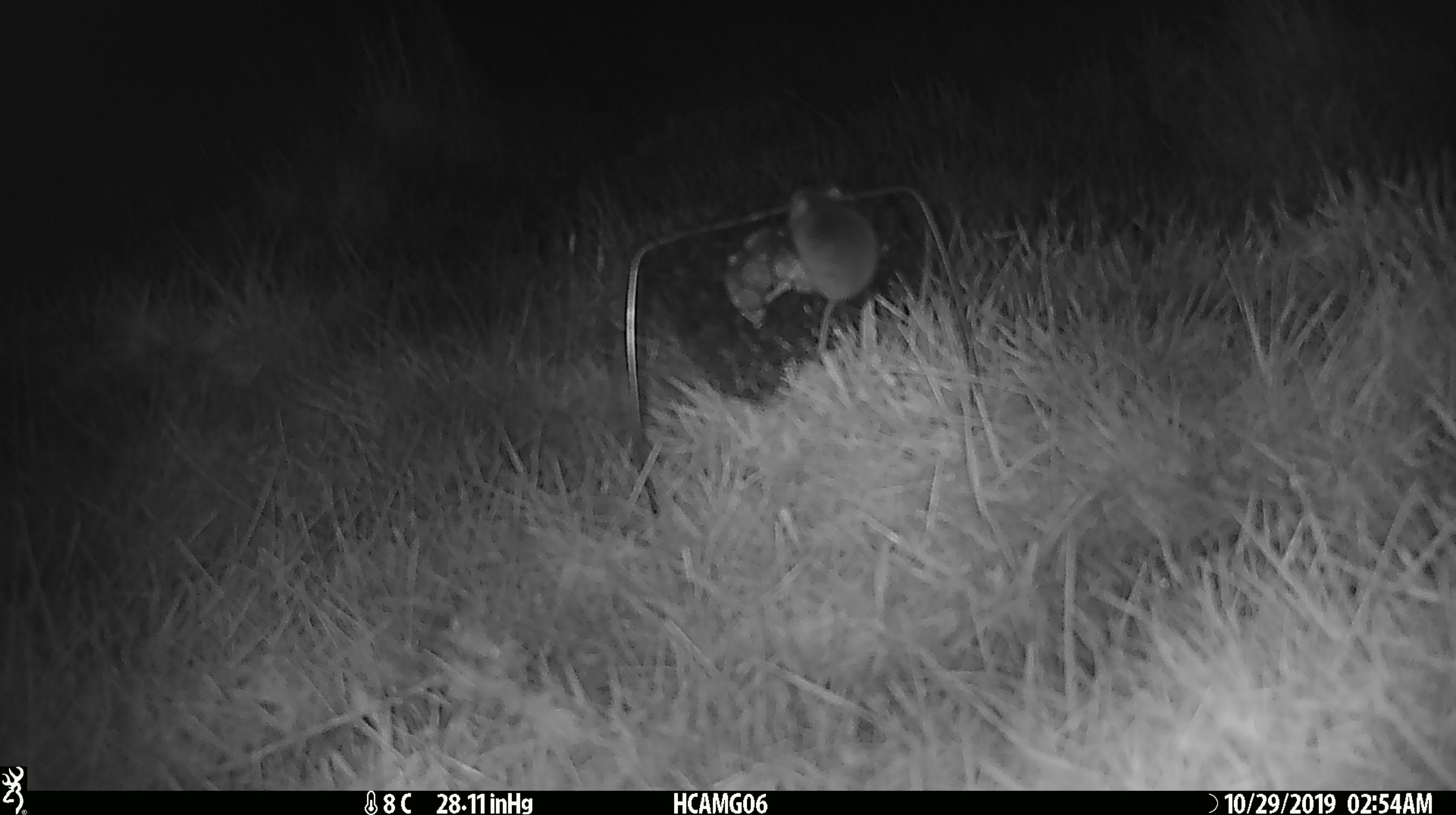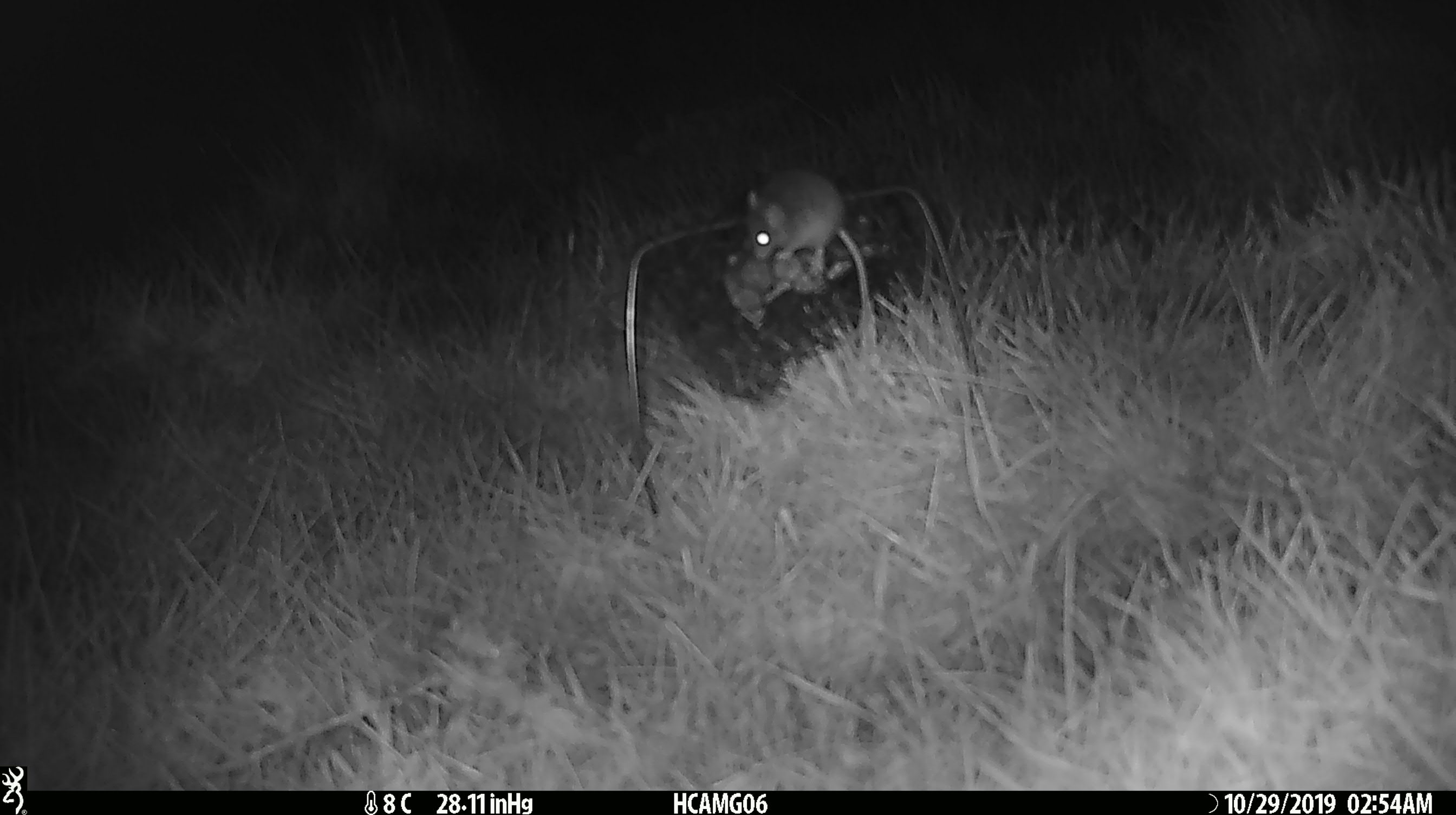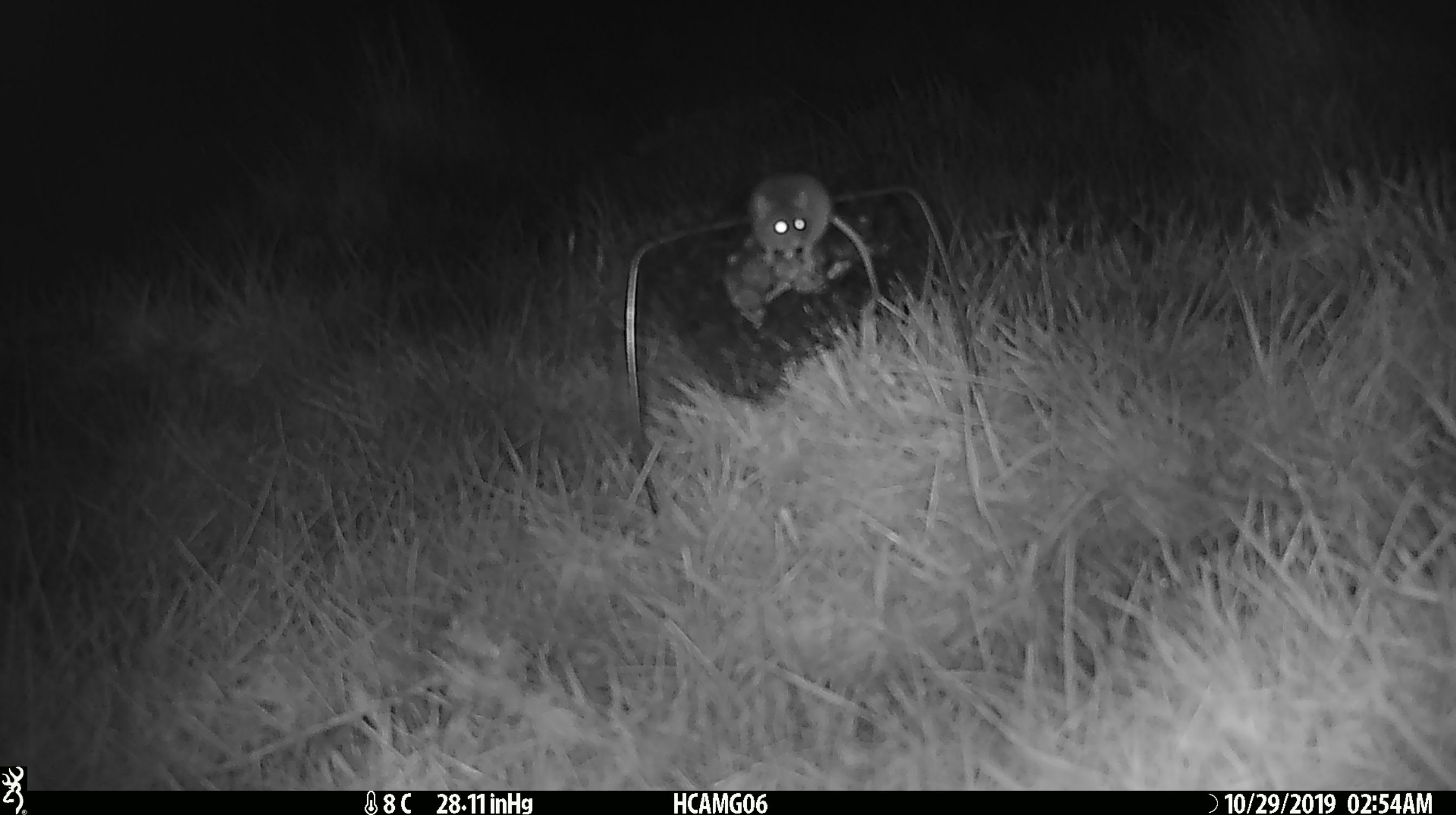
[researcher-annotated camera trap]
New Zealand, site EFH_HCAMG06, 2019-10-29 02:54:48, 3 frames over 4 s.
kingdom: Animalia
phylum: Chordata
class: Mammalia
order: Rodentia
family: Muridae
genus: Mus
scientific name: Mus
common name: mouse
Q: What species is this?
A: Mouse (Mus).